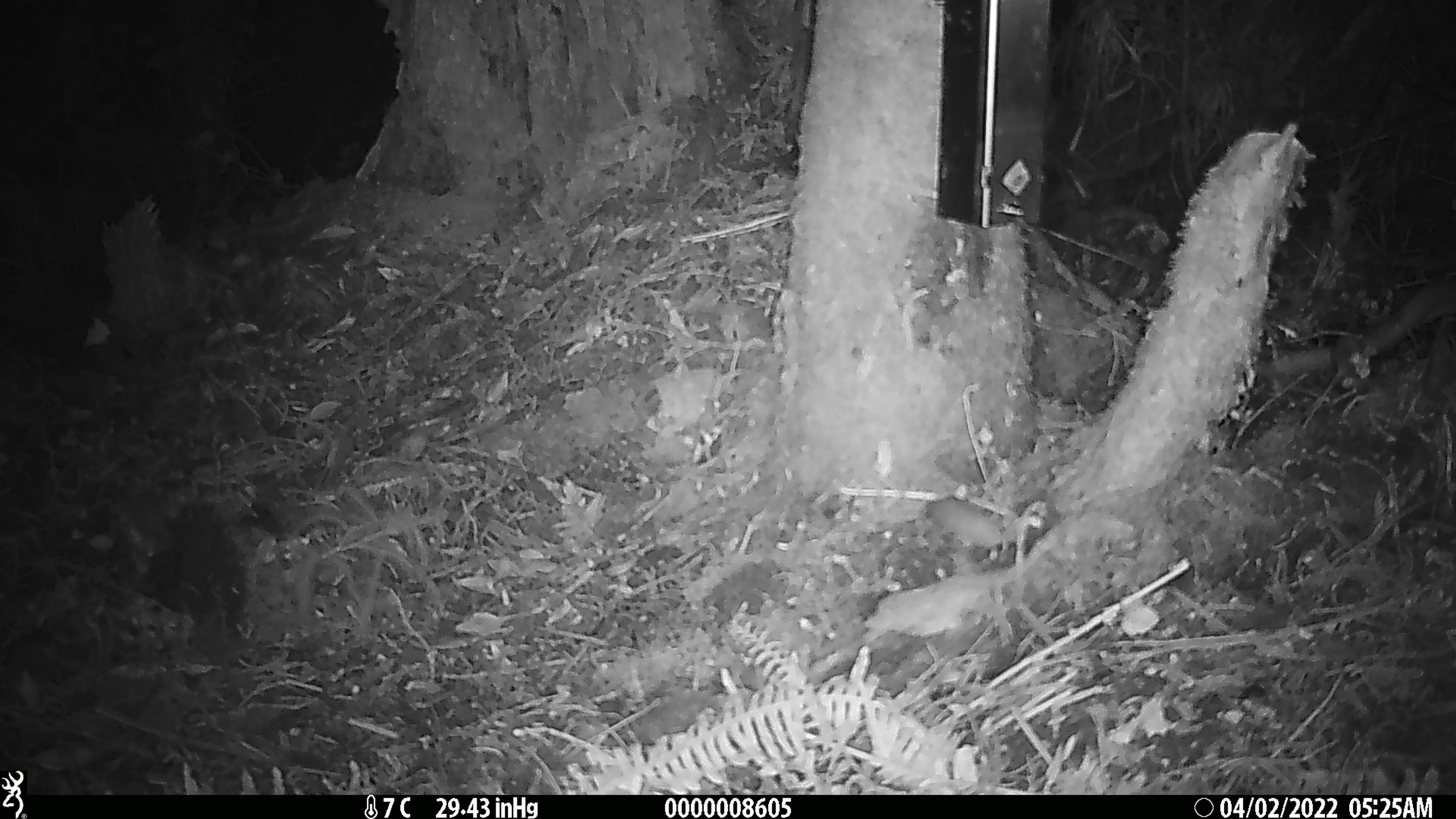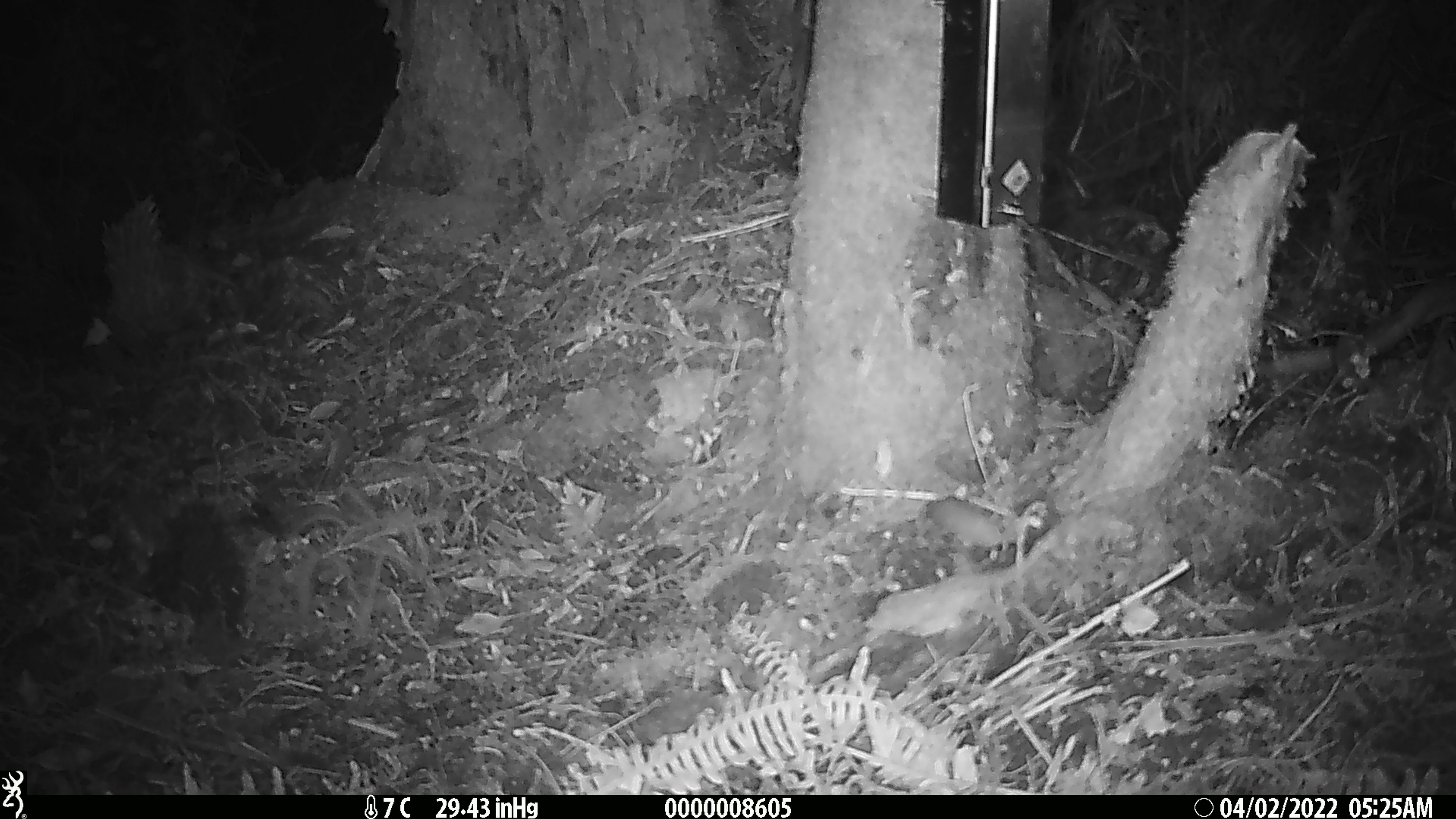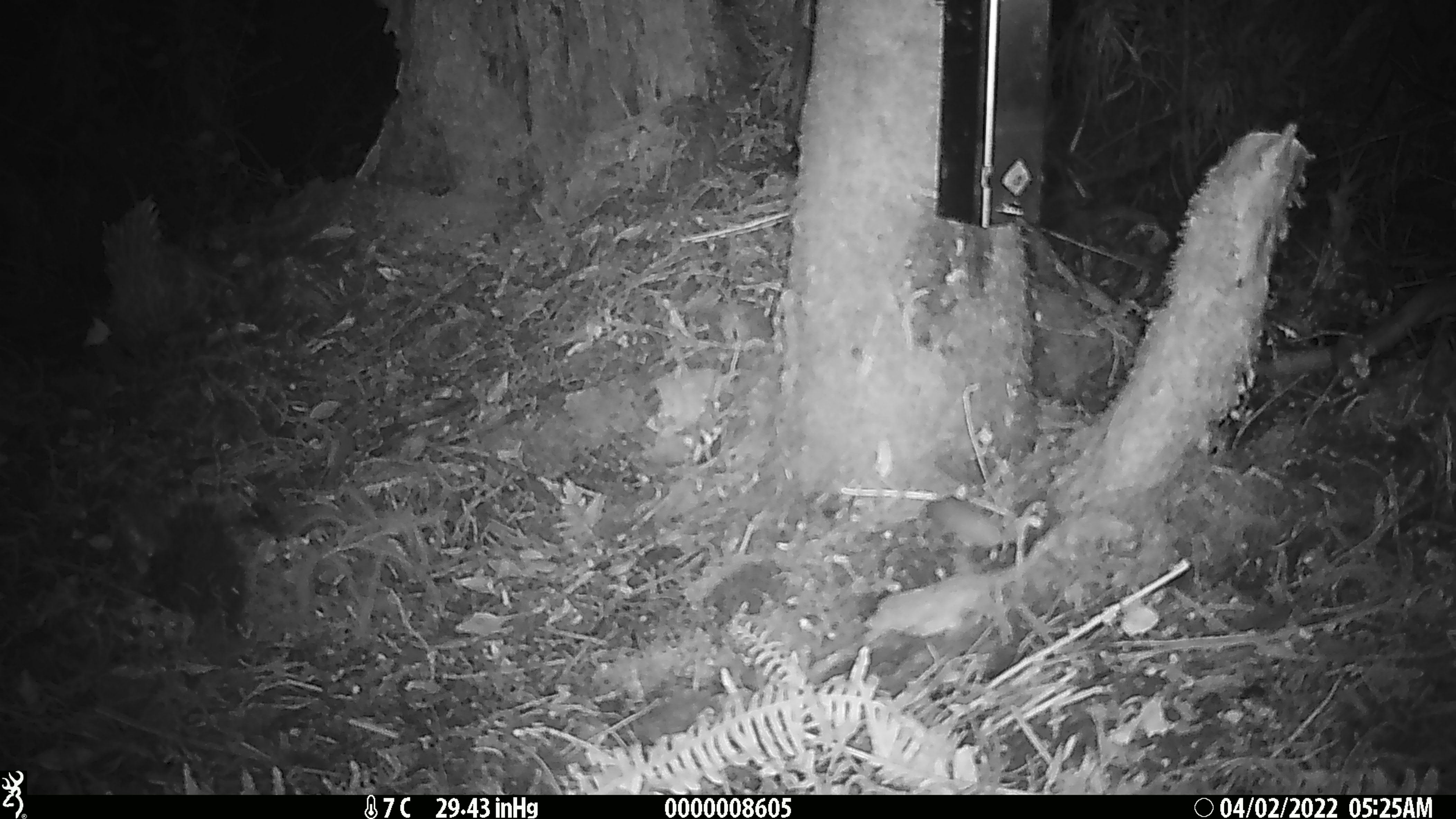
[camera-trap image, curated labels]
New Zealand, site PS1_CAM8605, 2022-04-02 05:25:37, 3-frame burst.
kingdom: Animalia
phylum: Chordata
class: Mammalia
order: Rodentia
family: Muridae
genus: Mus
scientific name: Mus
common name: mouse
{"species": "mouse (Mus)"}